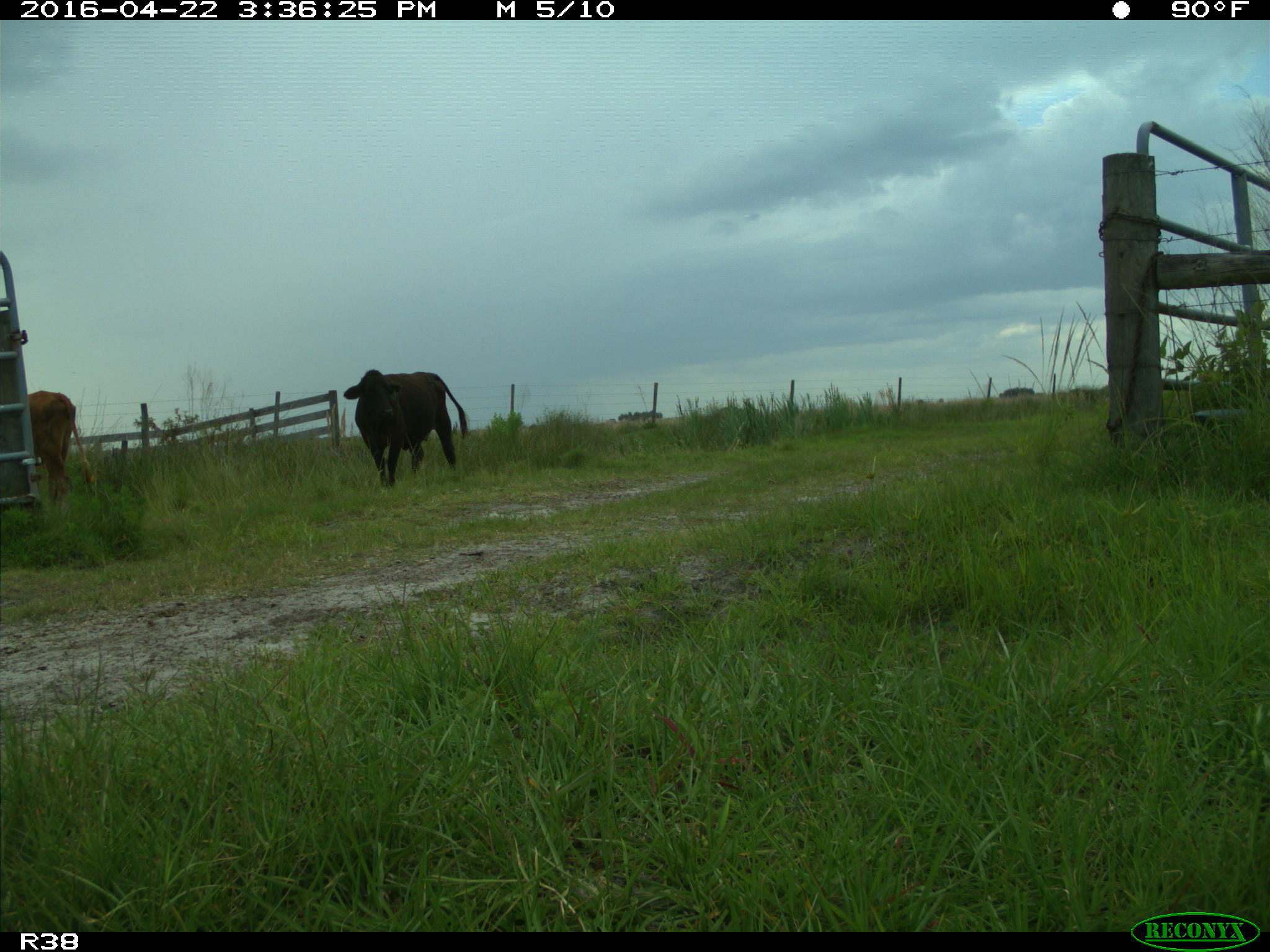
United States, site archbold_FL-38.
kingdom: Animalia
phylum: Chordata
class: Mammalia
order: Artiodactyla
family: Bovidae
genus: Bos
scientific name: Bos taurus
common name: domestic cow